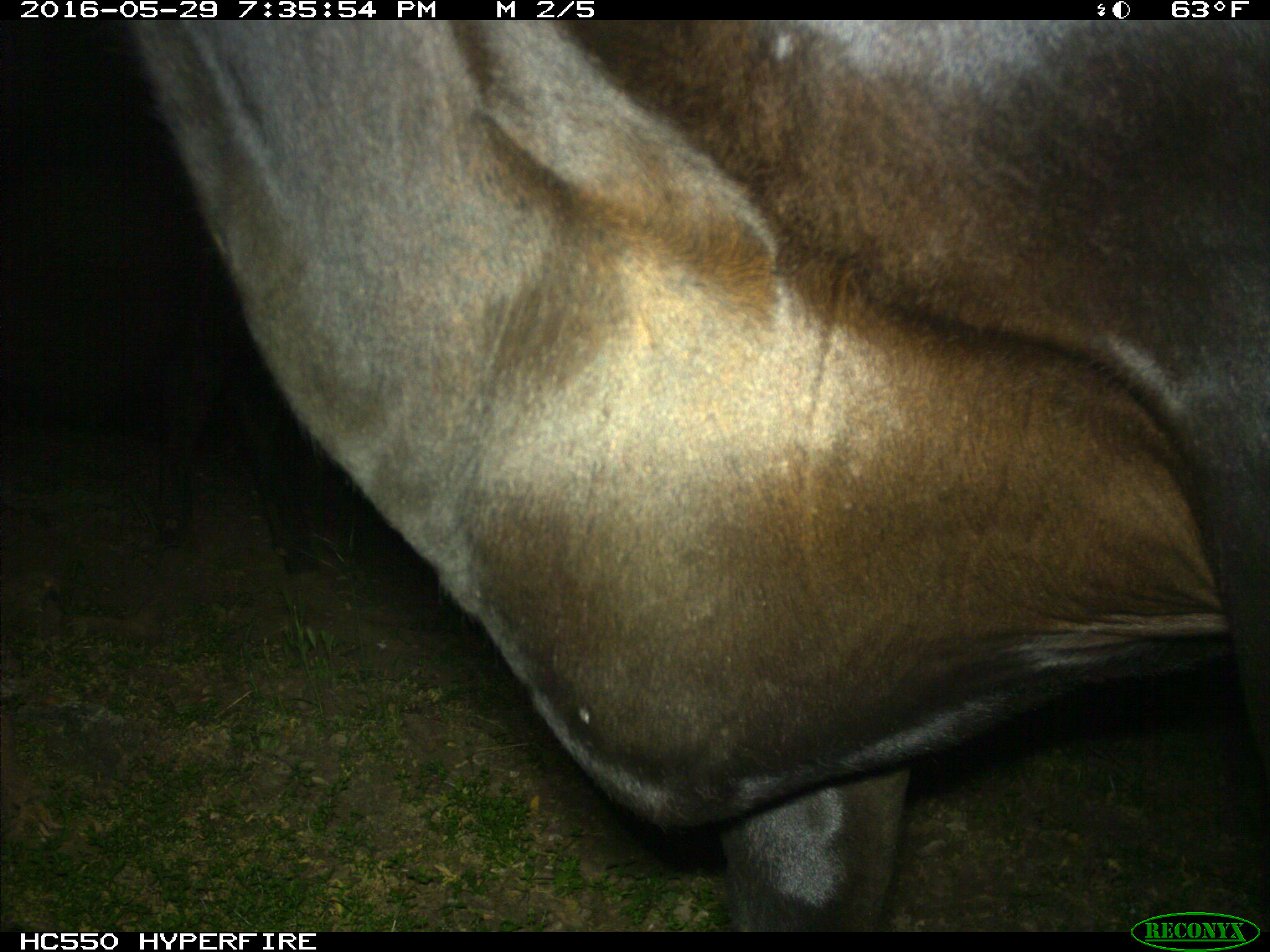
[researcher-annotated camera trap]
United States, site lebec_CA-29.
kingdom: Animalia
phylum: Chordata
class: Mammalia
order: Artiodactyla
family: Bovidae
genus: Bos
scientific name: Bos taurus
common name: domestic cow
Bos taurus (domestic cow).